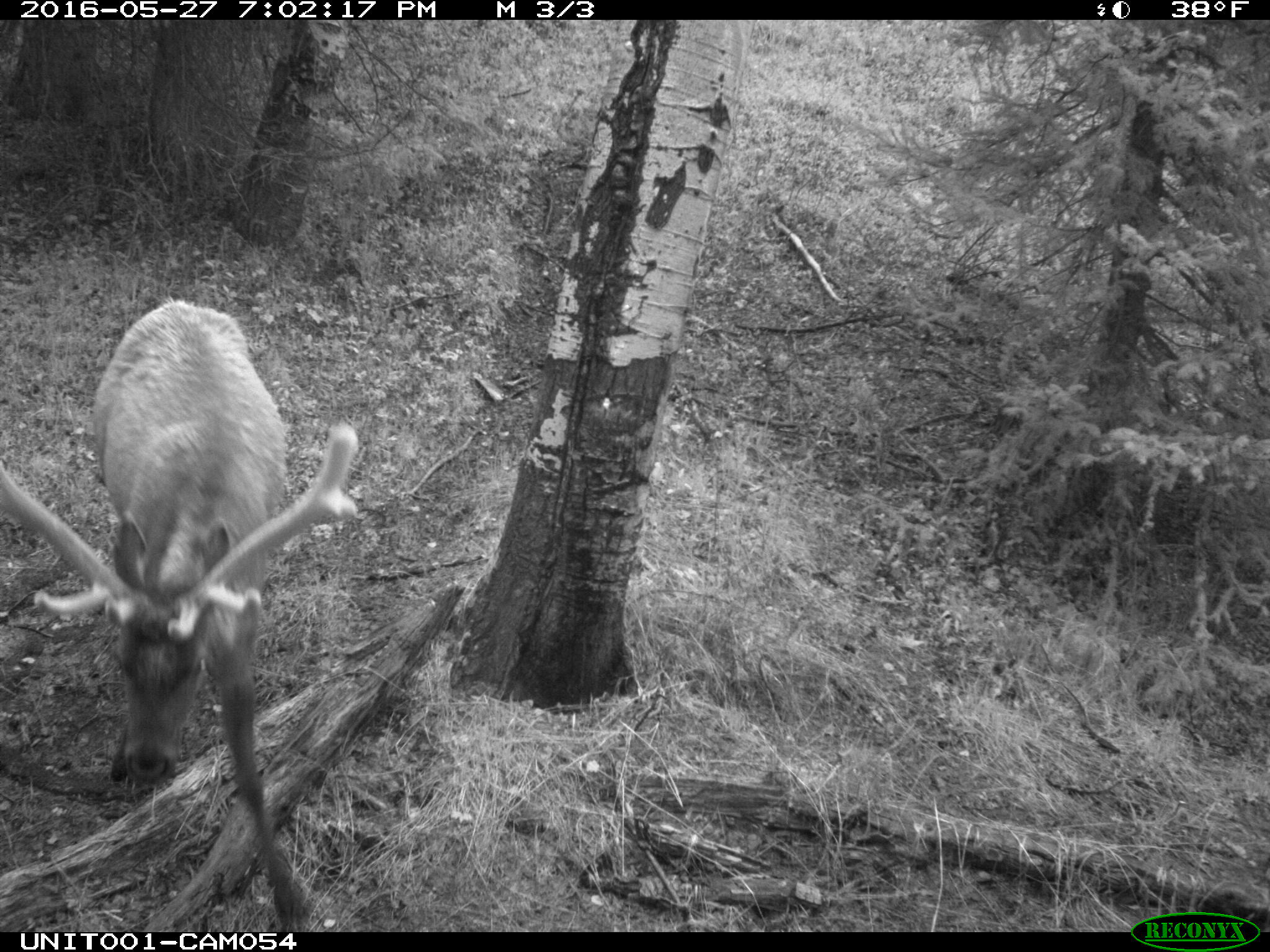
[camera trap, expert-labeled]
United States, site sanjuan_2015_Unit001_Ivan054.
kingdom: Animalia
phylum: Chordata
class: Mammalia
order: Artiodactyla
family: Cervidae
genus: Cervus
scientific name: Cervus elaphus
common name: red deer